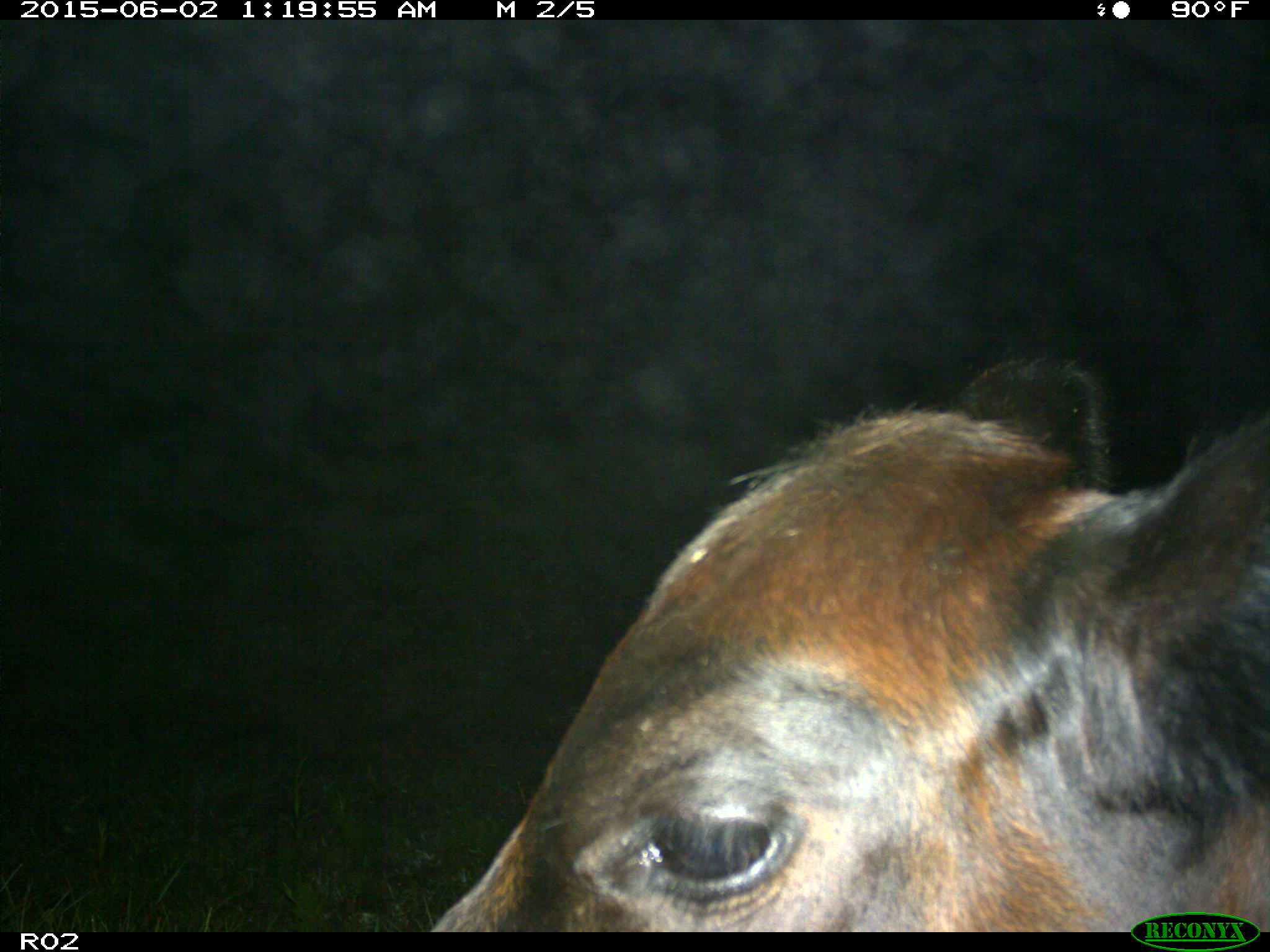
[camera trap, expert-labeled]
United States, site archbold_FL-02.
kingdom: Animalia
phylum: Chordata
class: Mammalia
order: Artiodactyla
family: Bovidae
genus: Bos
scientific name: Bos taurus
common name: domestic cow